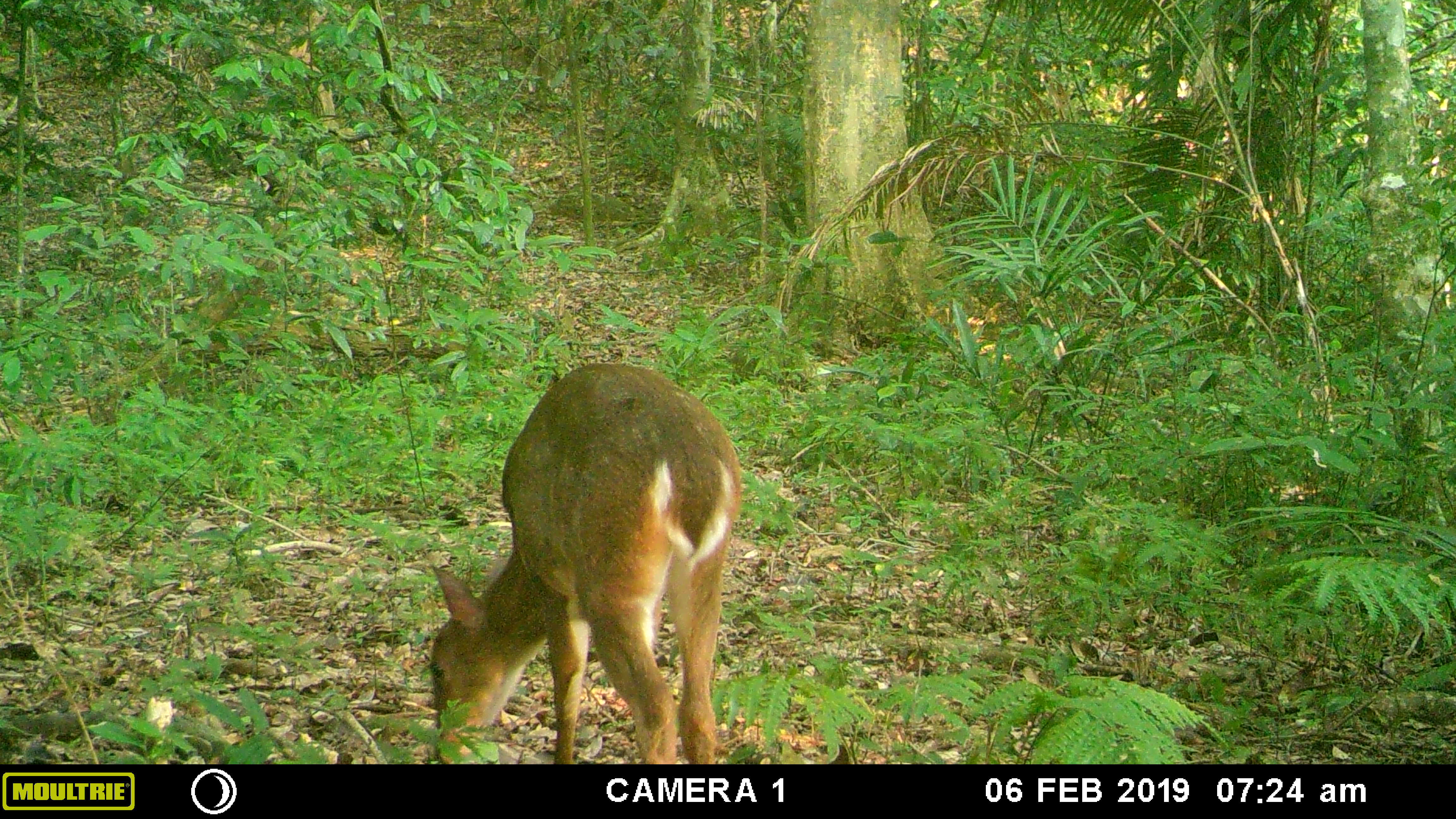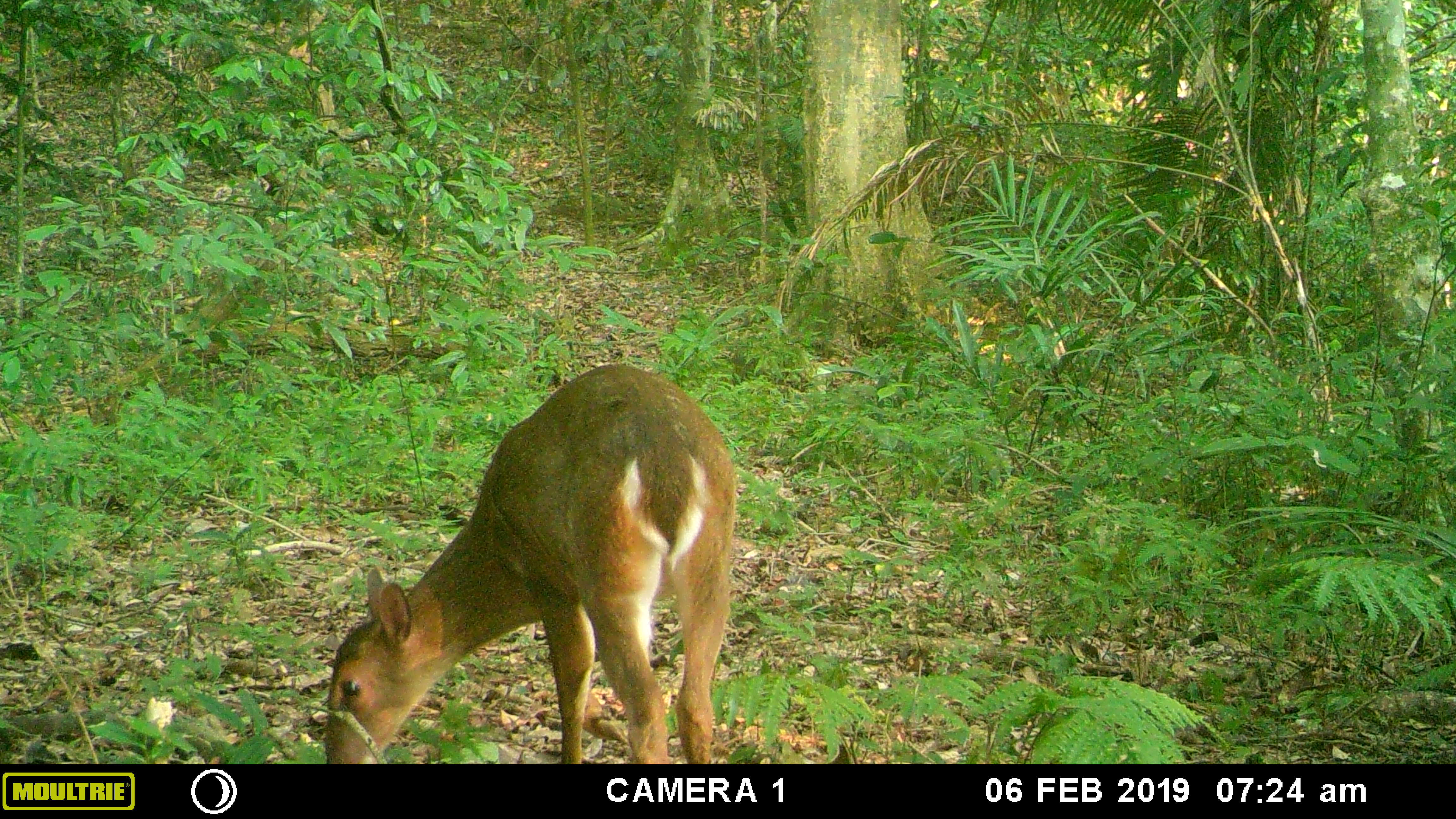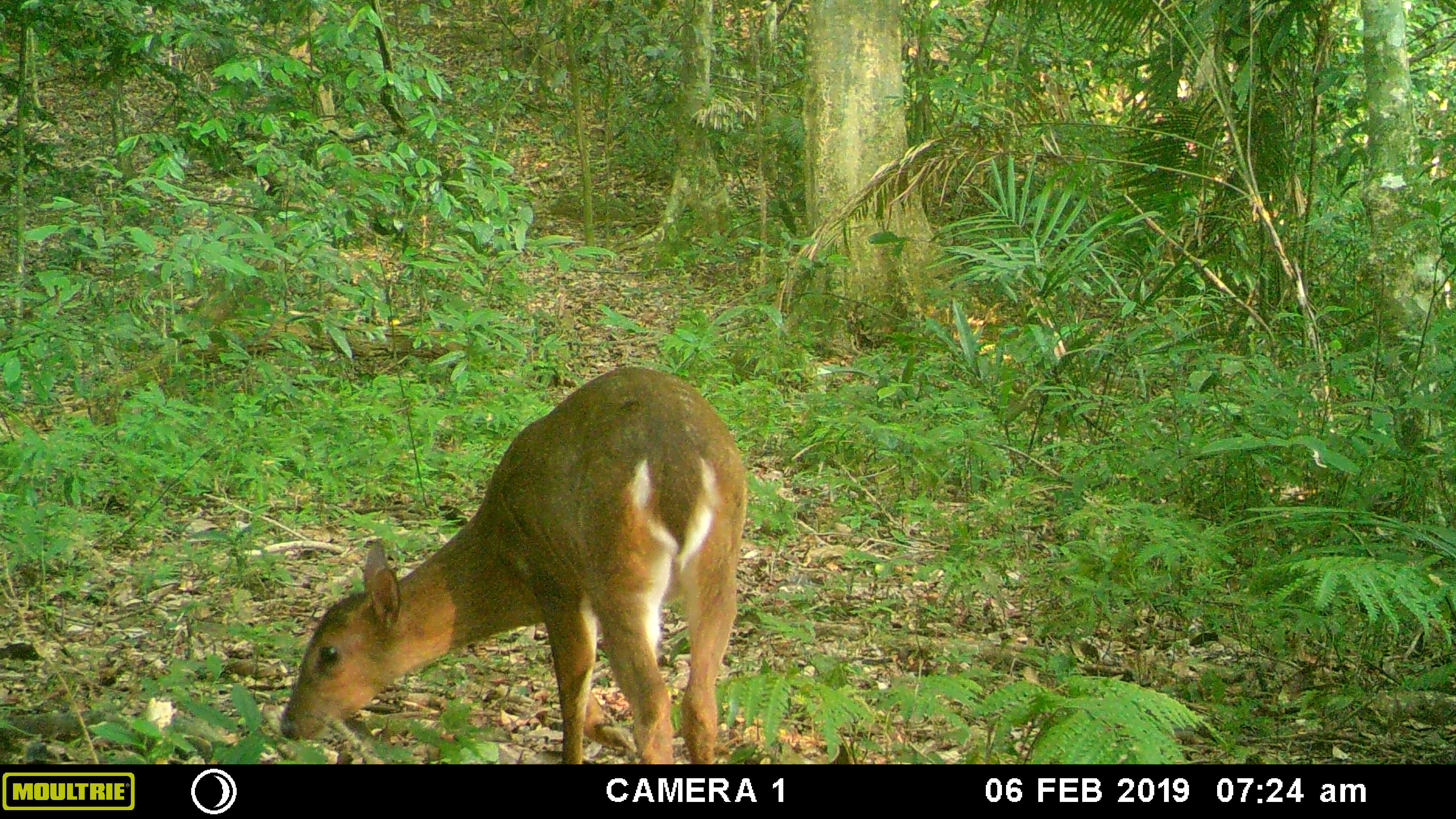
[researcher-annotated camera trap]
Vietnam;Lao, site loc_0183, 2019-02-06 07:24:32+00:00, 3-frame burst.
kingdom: Animalia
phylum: Chordata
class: Mammalia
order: Artiodactyla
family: Cervidae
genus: Muntiacus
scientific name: Muntiacus vuquangensis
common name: large-antlered muntjac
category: large antlered muntjac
Large antlered muntjac (large-antlered muntjac) (Muntiacus vuquangensis). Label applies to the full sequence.